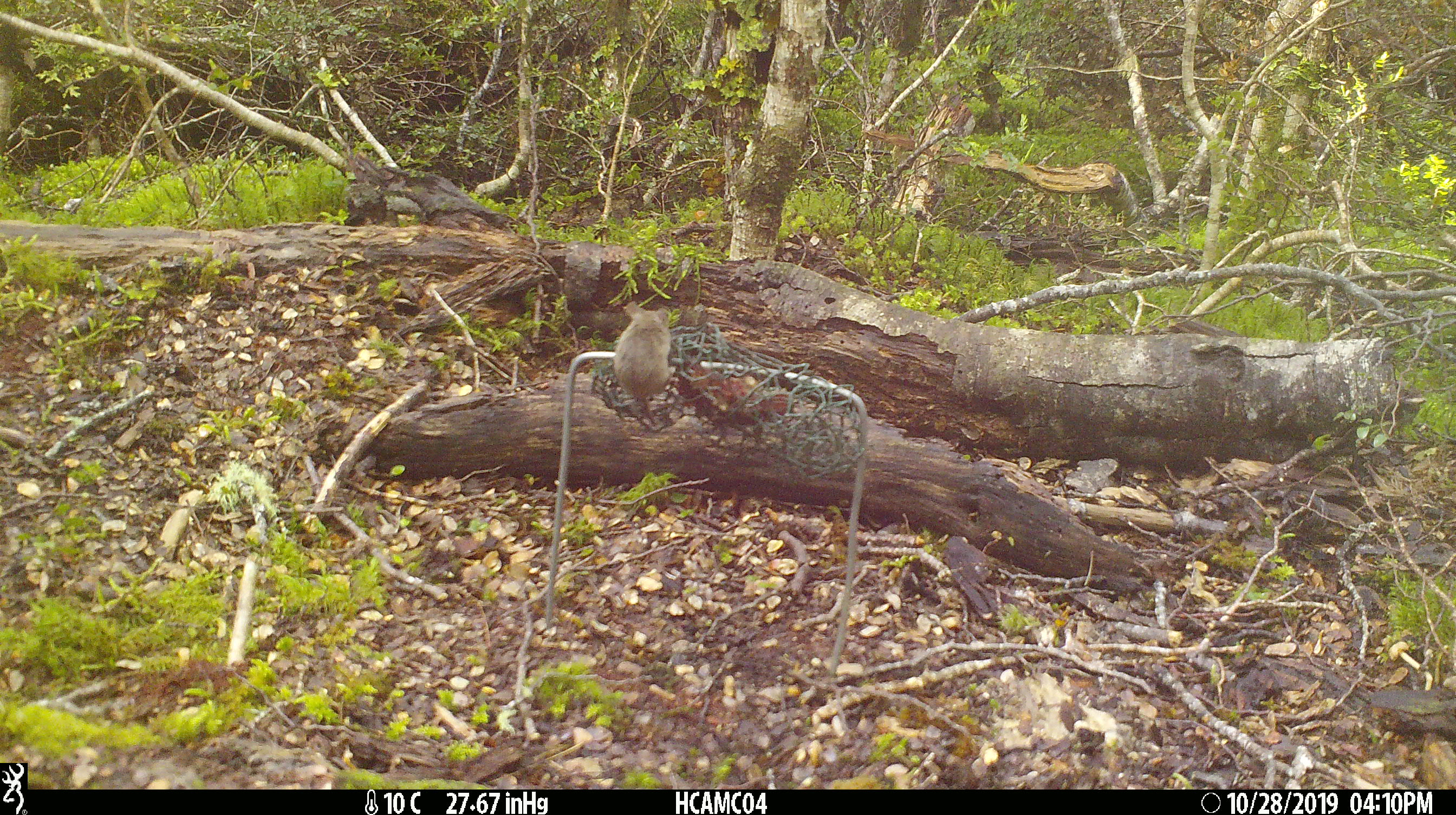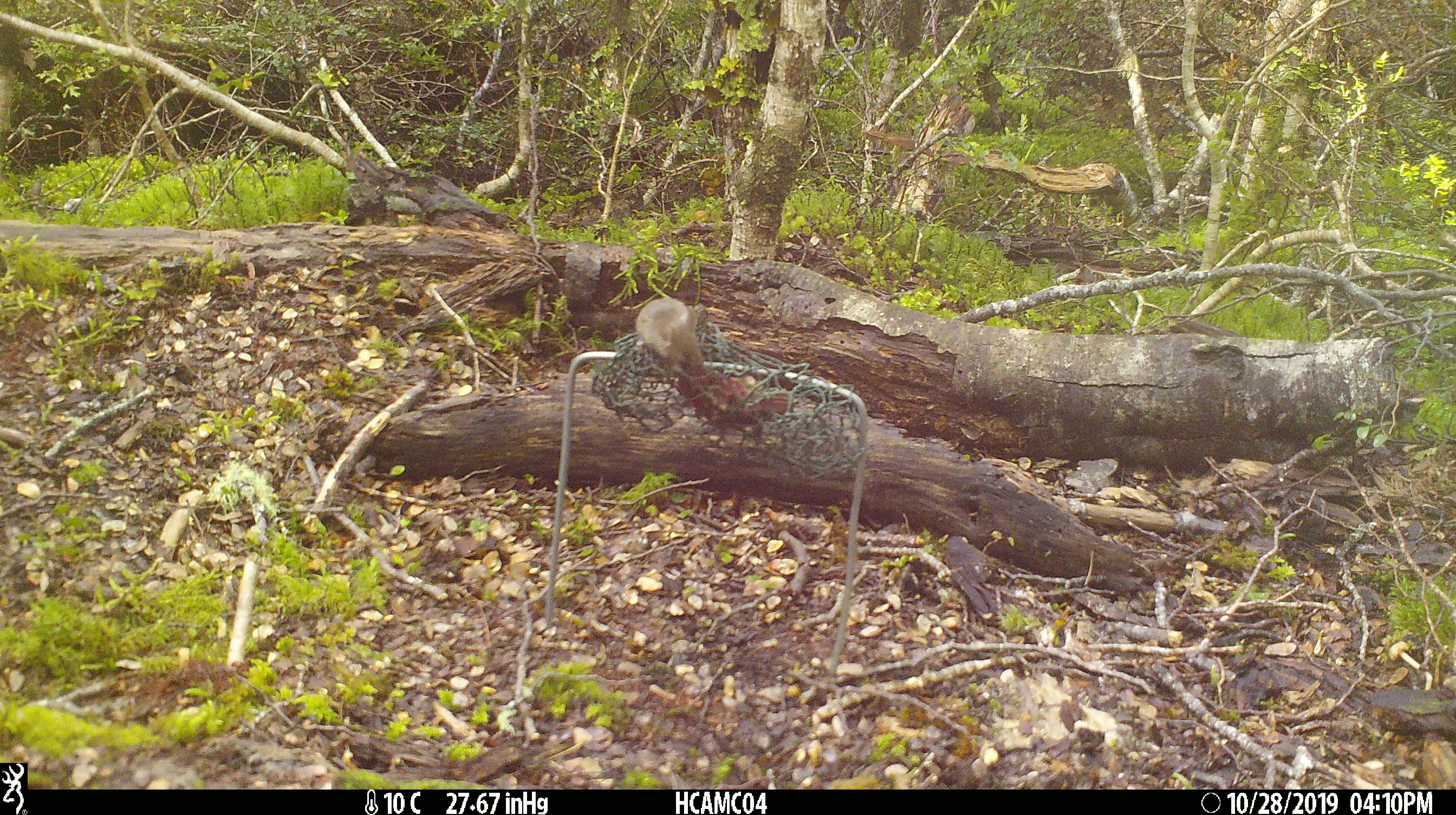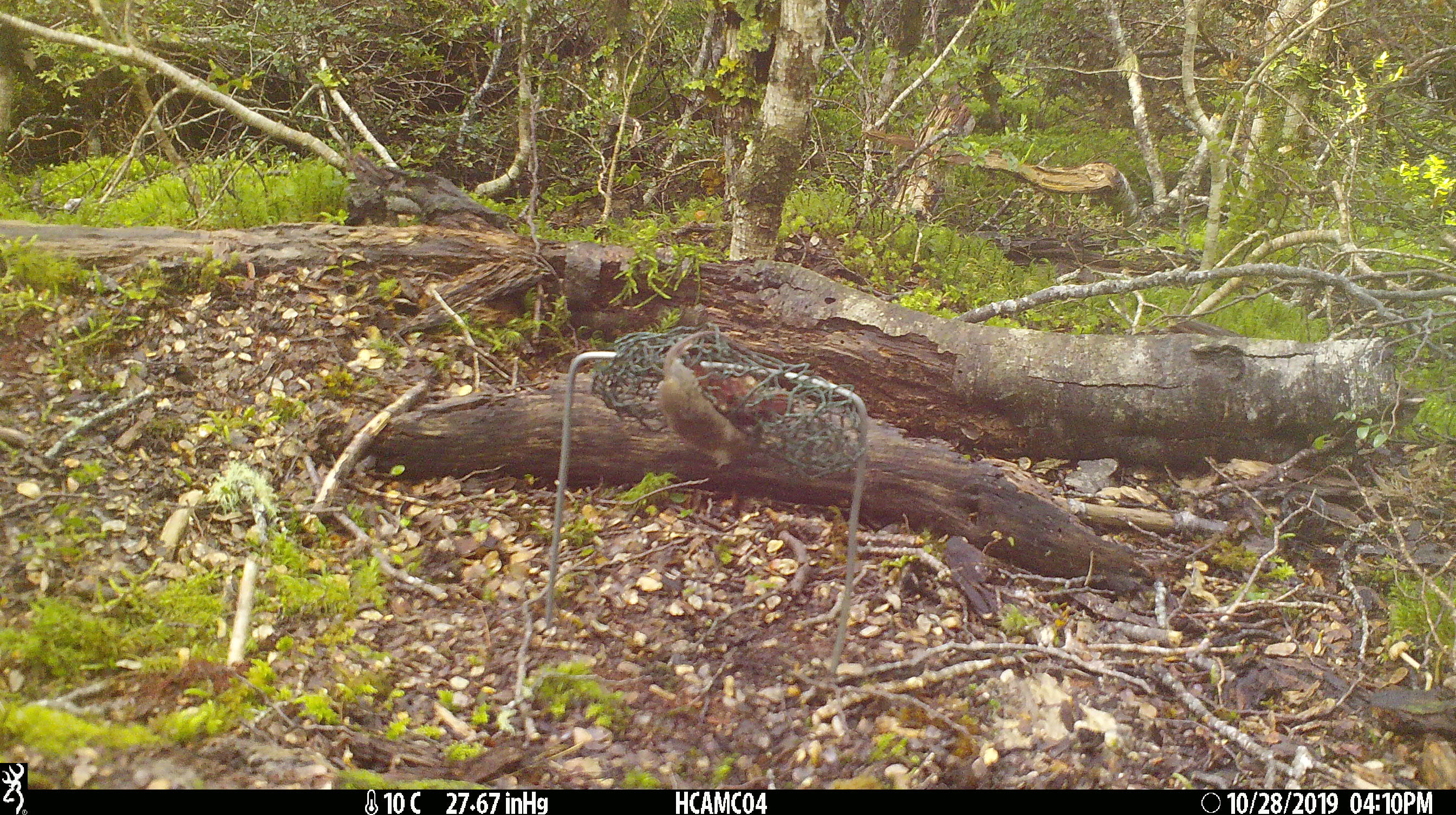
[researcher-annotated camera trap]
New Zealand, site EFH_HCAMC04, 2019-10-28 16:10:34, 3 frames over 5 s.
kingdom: Animalia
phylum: Chordata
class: Mammalia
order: Rodentia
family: Muridae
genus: Mus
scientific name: Mus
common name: mouse